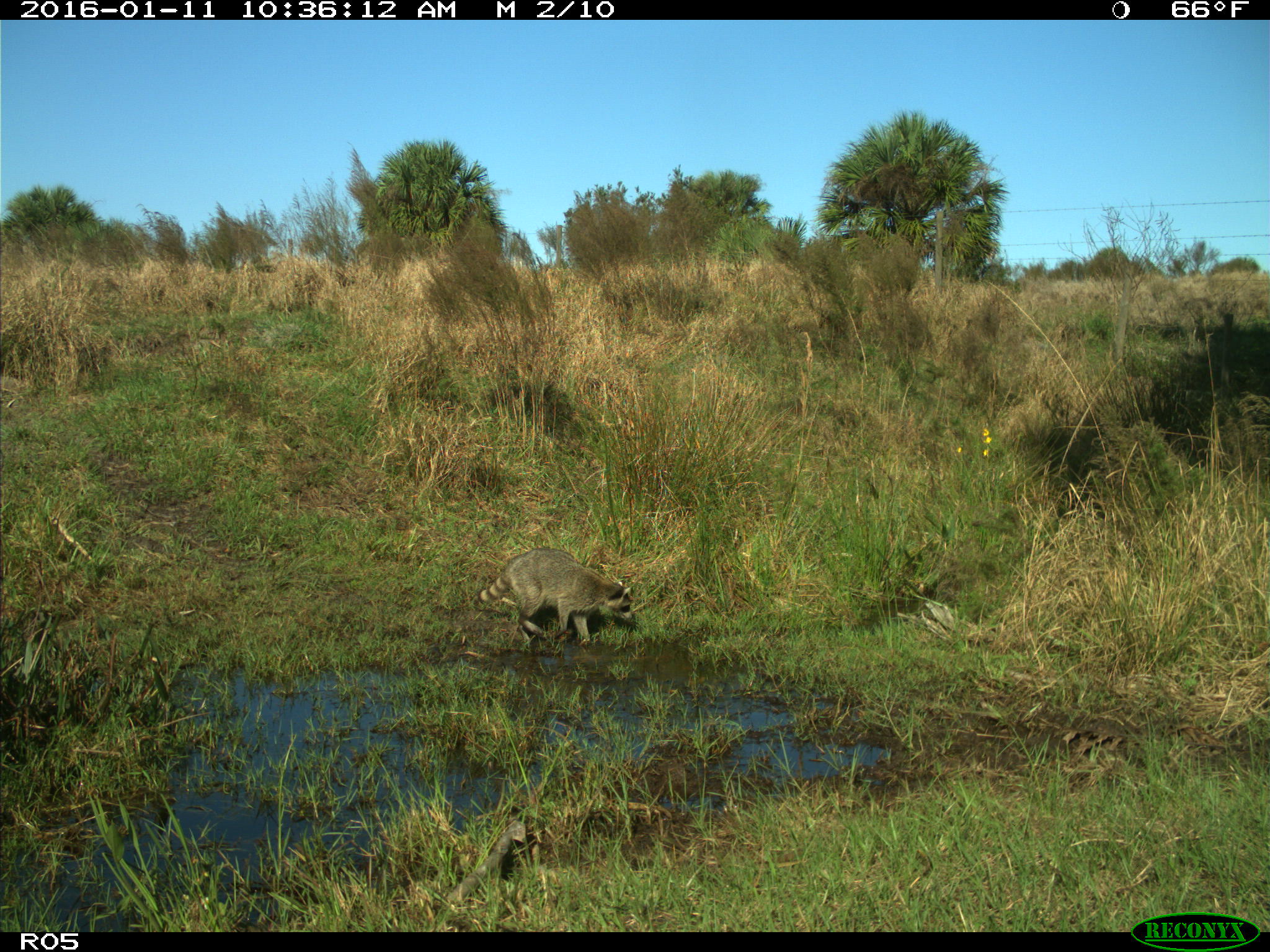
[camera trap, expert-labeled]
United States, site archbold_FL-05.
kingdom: Animalia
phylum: Chordata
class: Mammalia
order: Carnivora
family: Procyonidae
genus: Procyon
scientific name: Procyon lotor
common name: common raccoon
Procyon lotor (common raccoon).